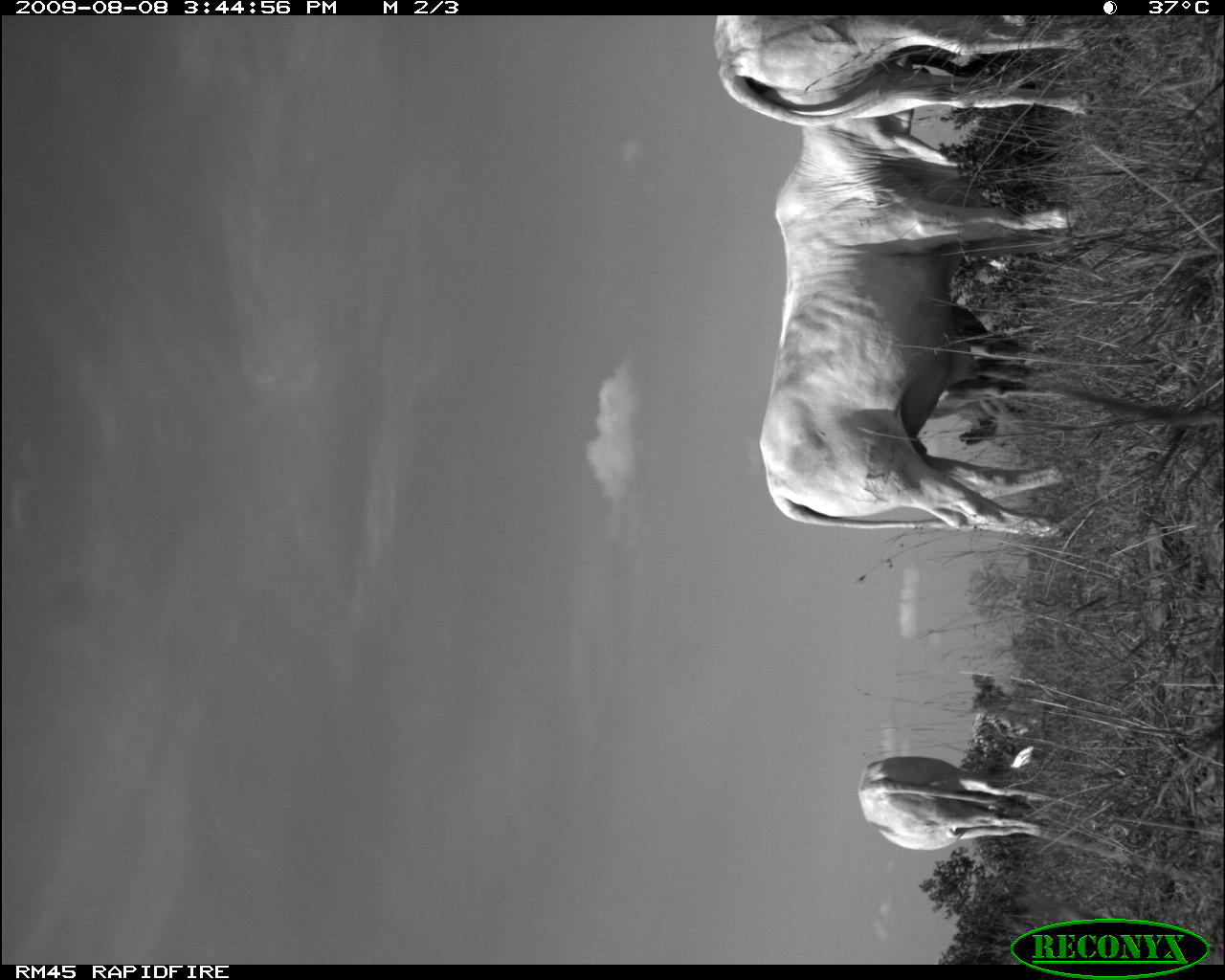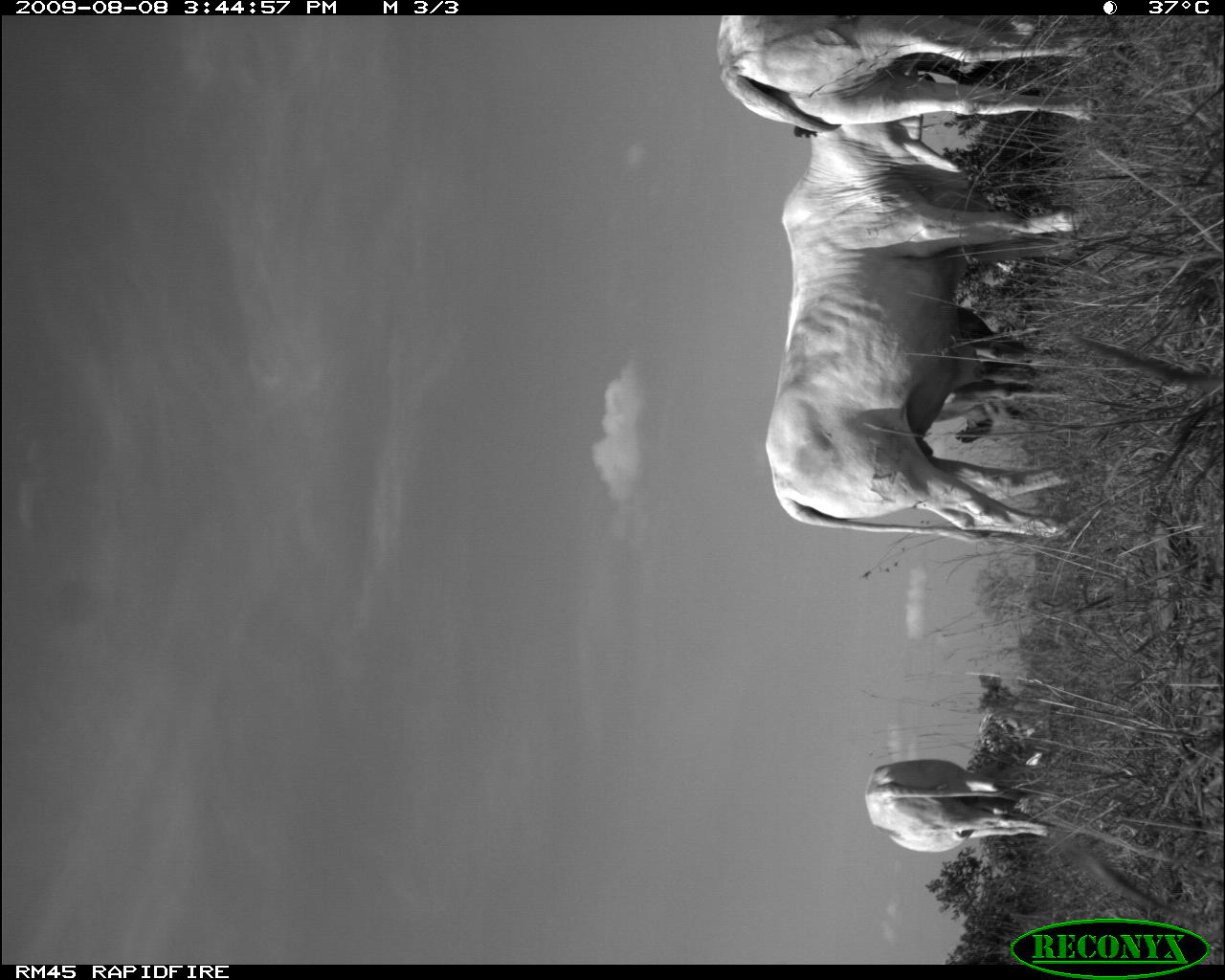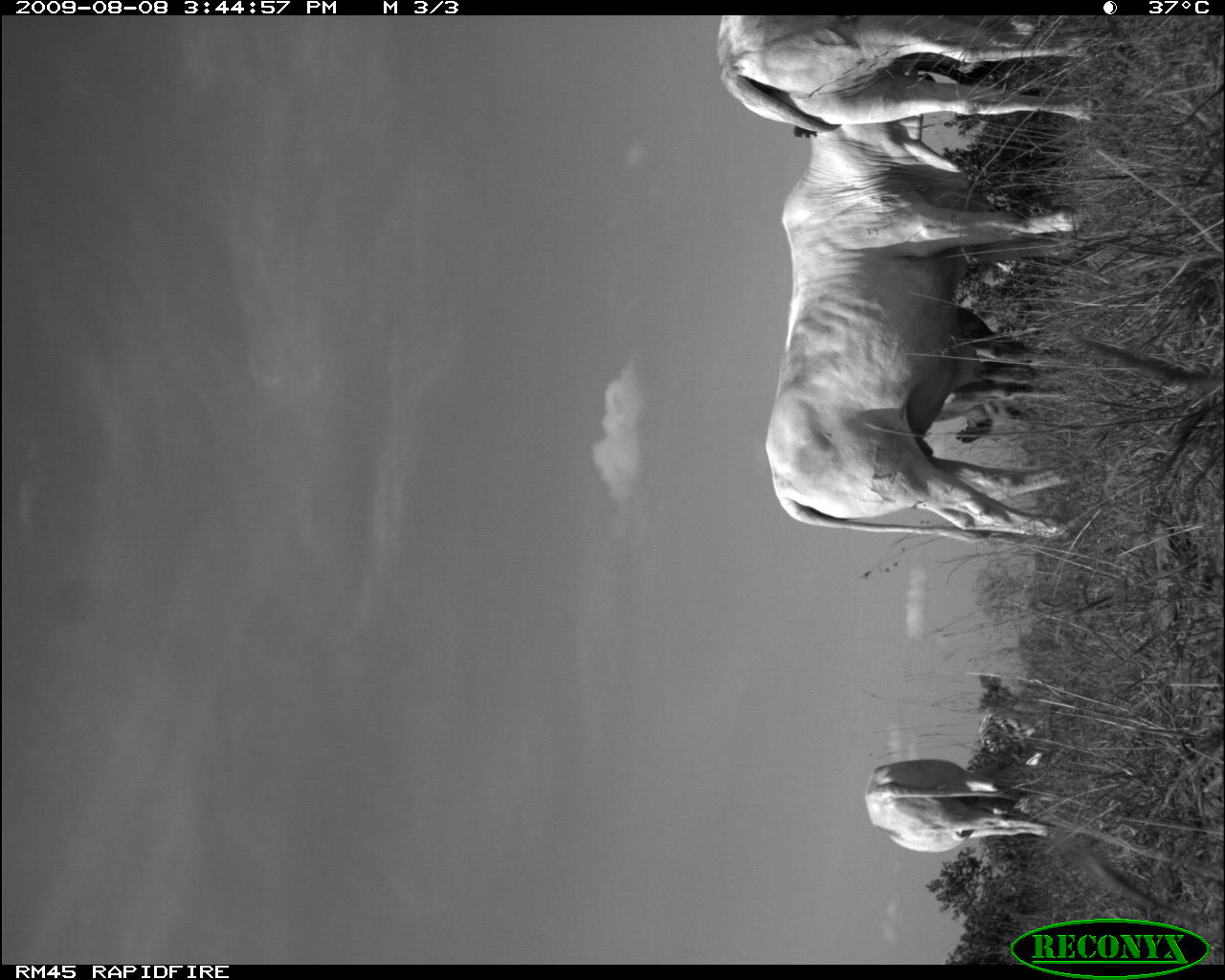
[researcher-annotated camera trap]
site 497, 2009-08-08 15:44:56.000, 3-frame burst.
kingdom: Animalia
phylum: Chordata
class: Mammalia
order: Artiodactyla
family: Bovidae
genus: Tragelaphus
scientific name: Tragelaphus oryx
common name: eland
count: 4